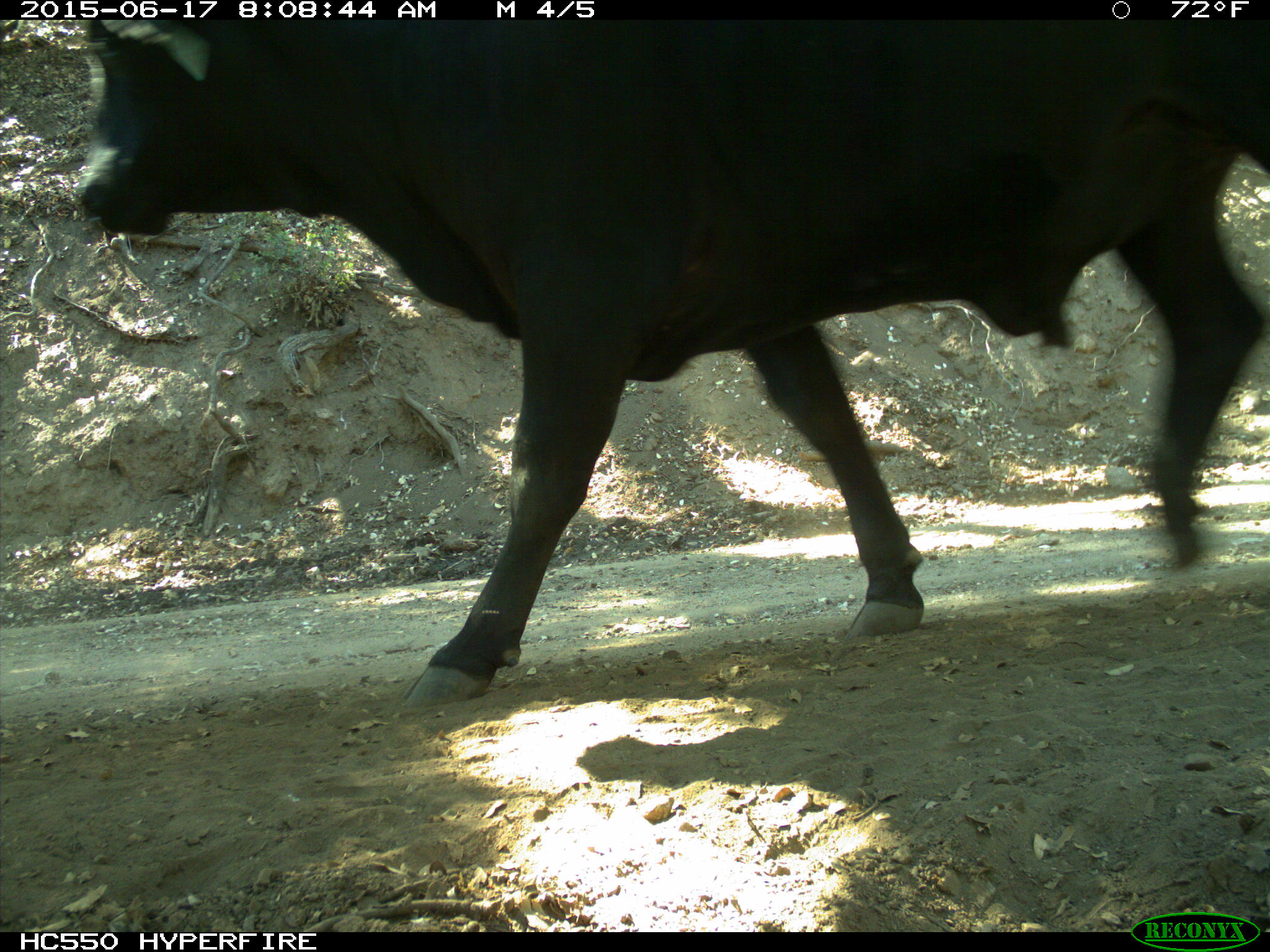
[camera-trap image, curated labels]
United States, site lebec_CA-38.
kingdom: Animalia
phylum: Chordata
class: Mammalia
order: Artiodactyla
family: Bovidae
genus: Bos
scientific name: Bos taurus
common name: domestic cow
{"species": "Bos taurus (domestic cow)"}